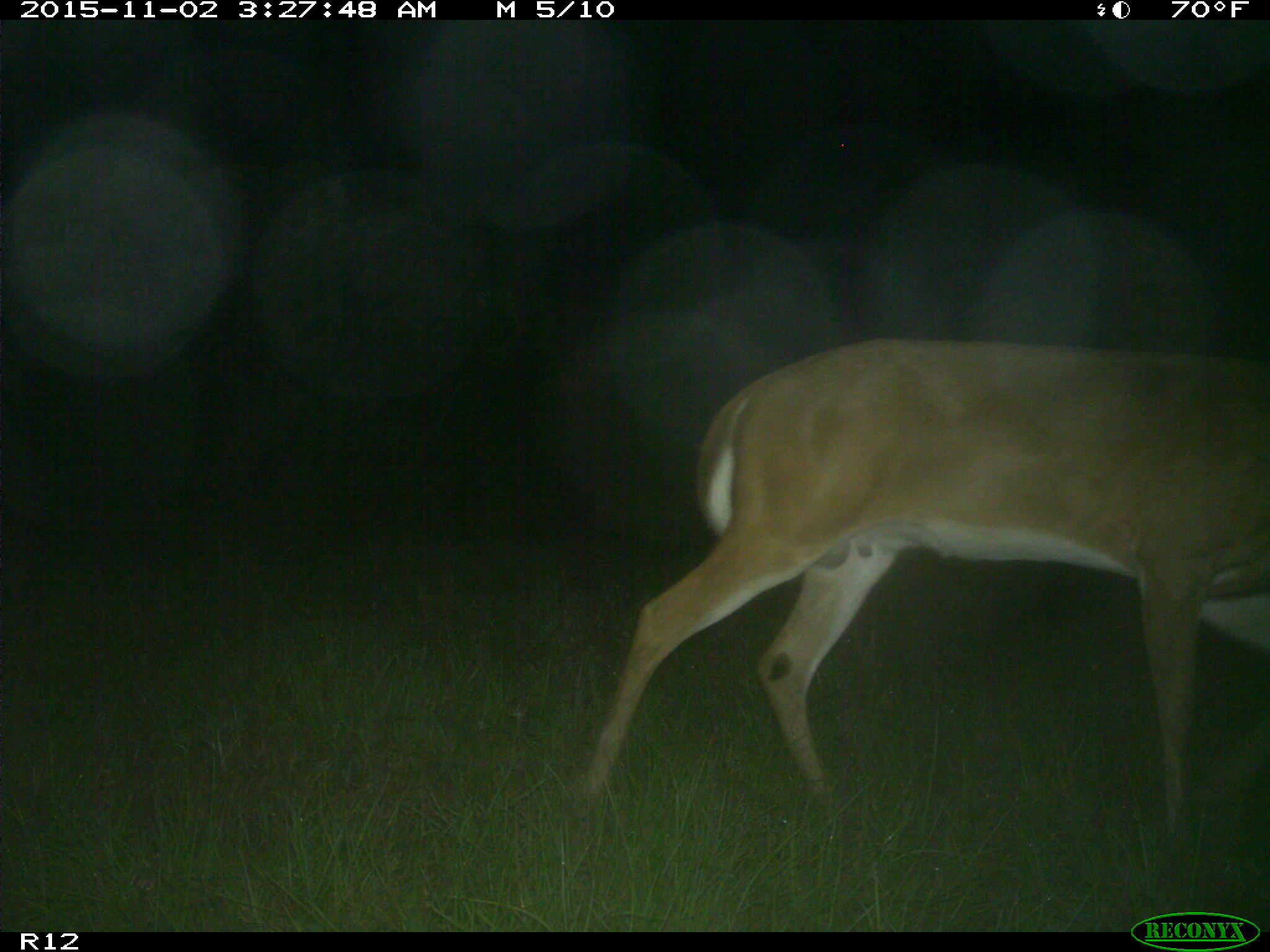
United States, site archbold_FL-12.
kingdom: Animalia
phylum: Chordata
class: Mammalia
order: Artiodactyla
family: Cervidae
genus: Odocoileus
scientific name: Odocoileus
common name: deer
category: unidentified deer